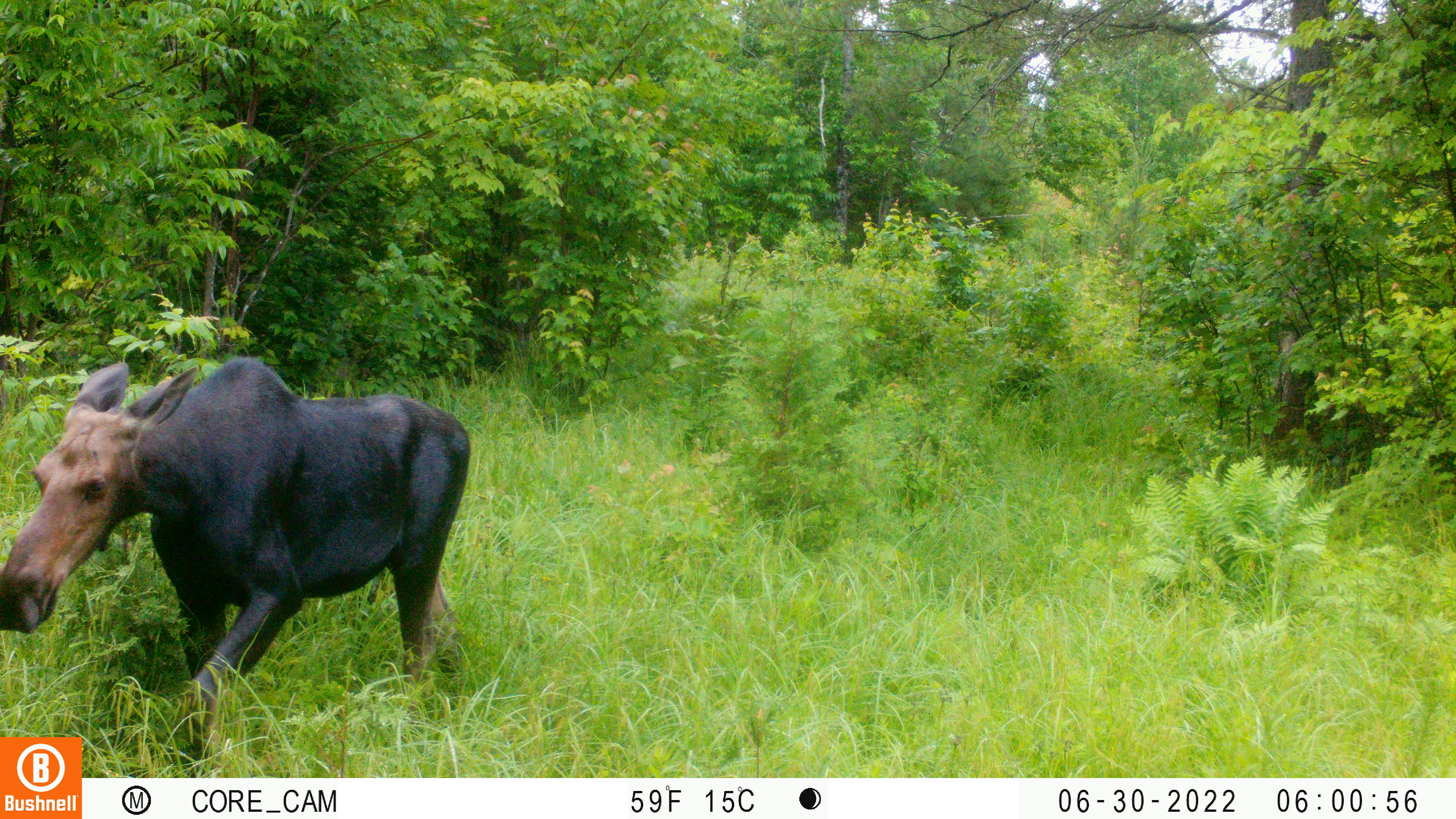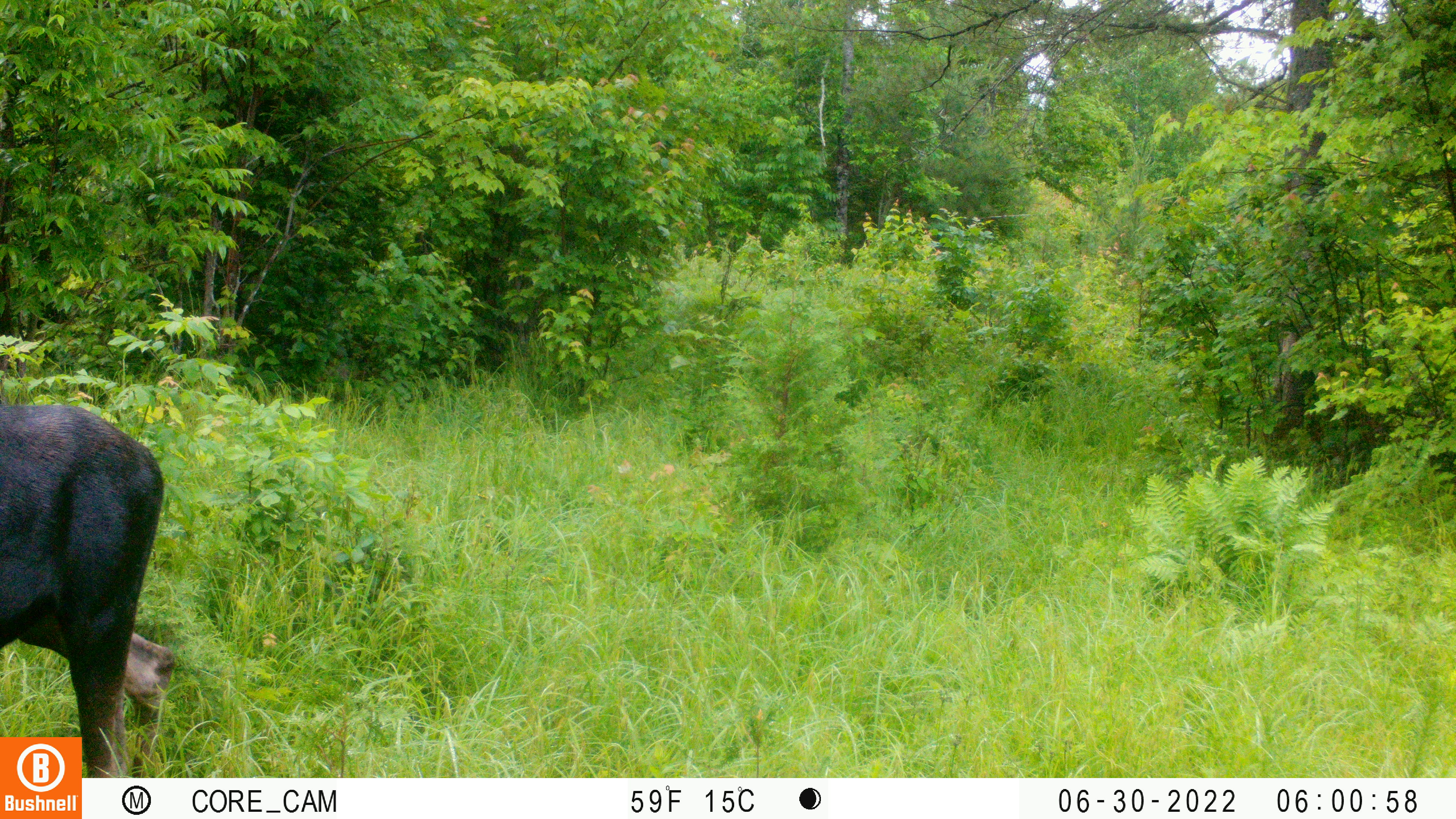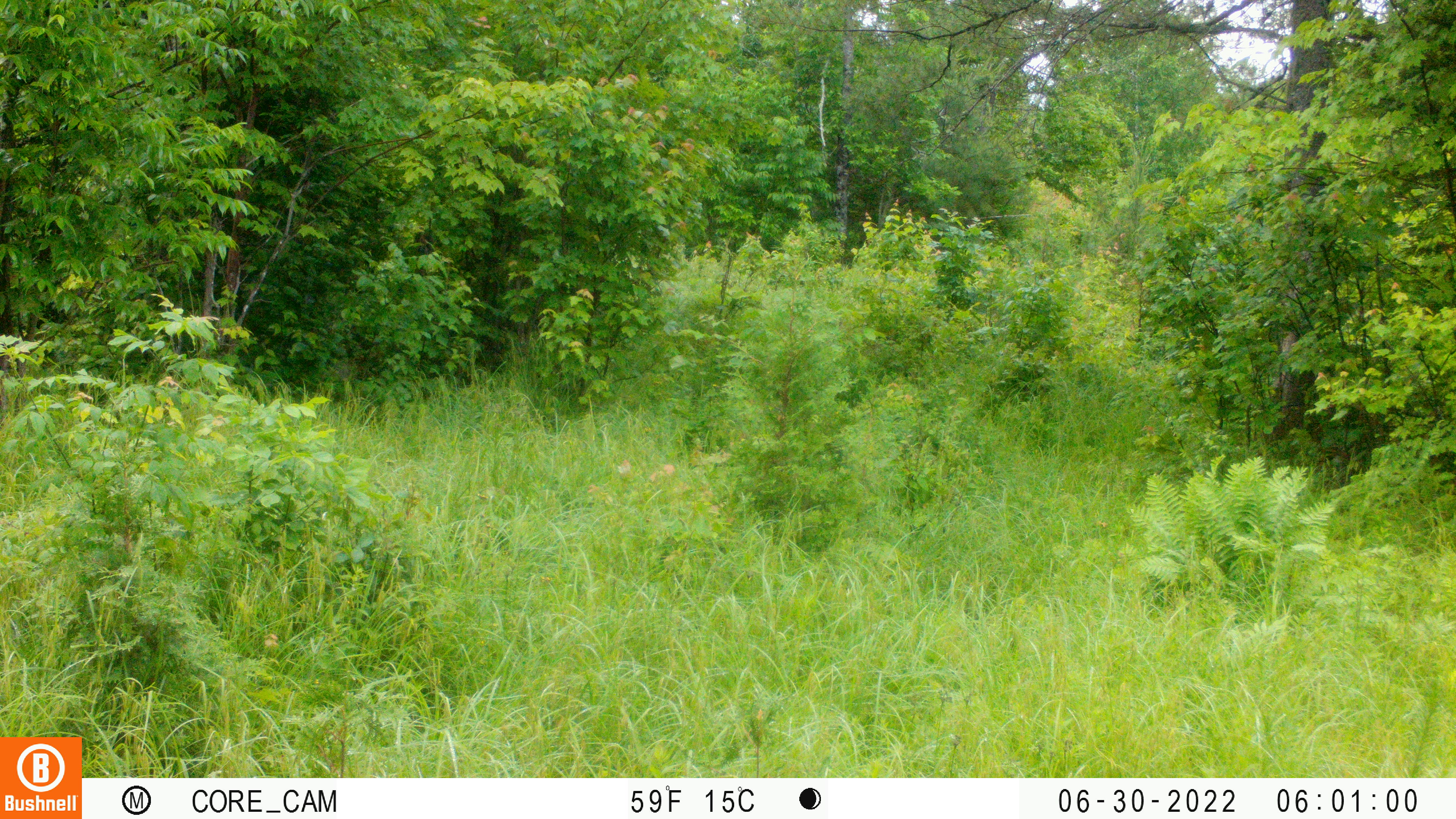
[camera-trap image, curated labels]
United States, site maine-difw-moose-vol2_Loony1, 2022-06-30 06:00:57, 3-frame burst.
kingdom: Animalia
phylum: Chordata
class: Mammalia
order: Artiodactyla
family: Cervidae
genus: Alces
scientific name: Alces alces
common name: moose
Moose (Alces alces).